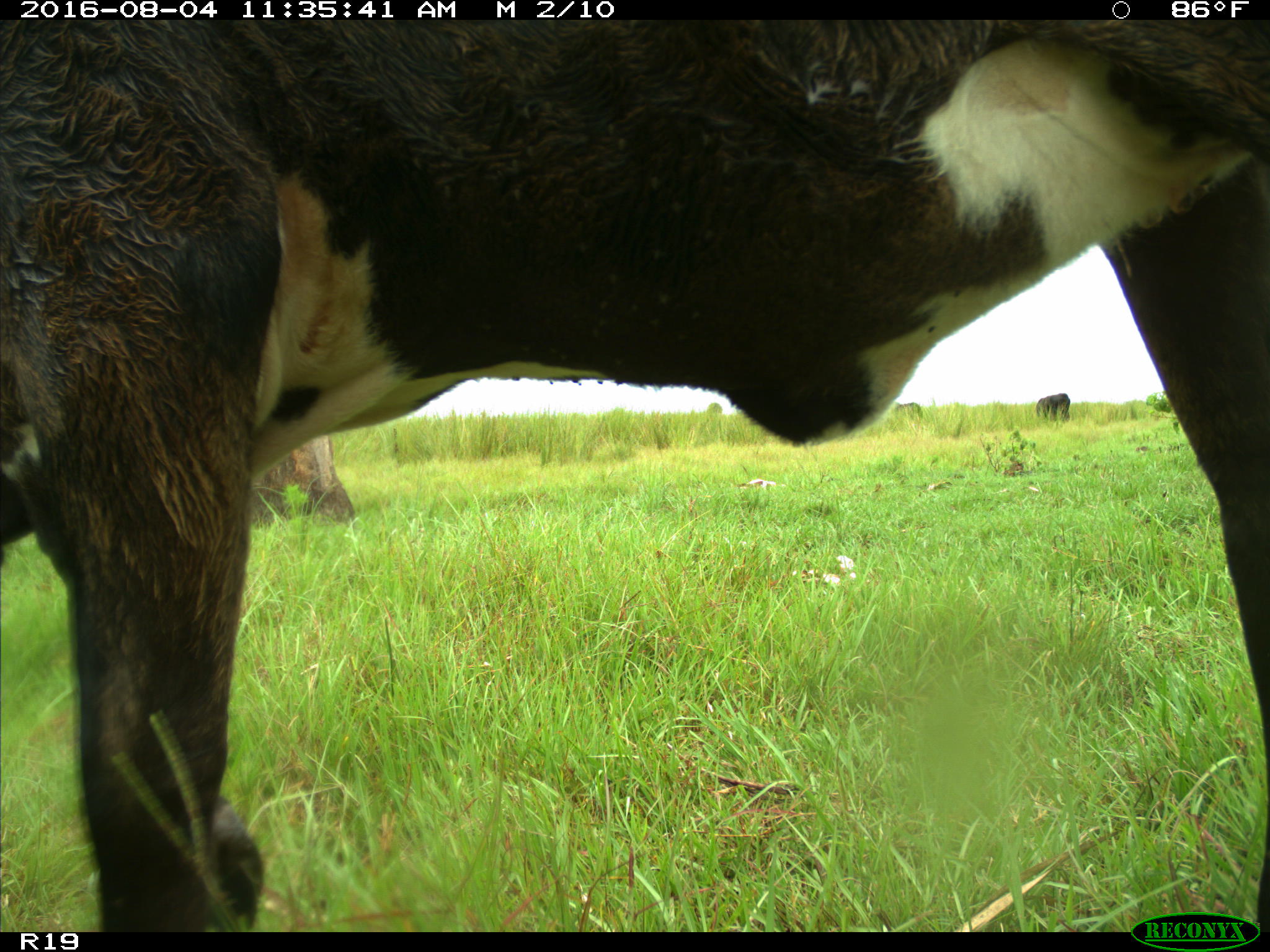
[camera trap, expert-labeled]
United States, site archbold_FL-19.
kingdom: Animalia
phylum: Chordata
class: Mammalia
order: Artiodactyla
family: Bovidae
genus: Bos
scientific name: Bos taurus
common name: domestic cow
Bos taurus (domestic cow).